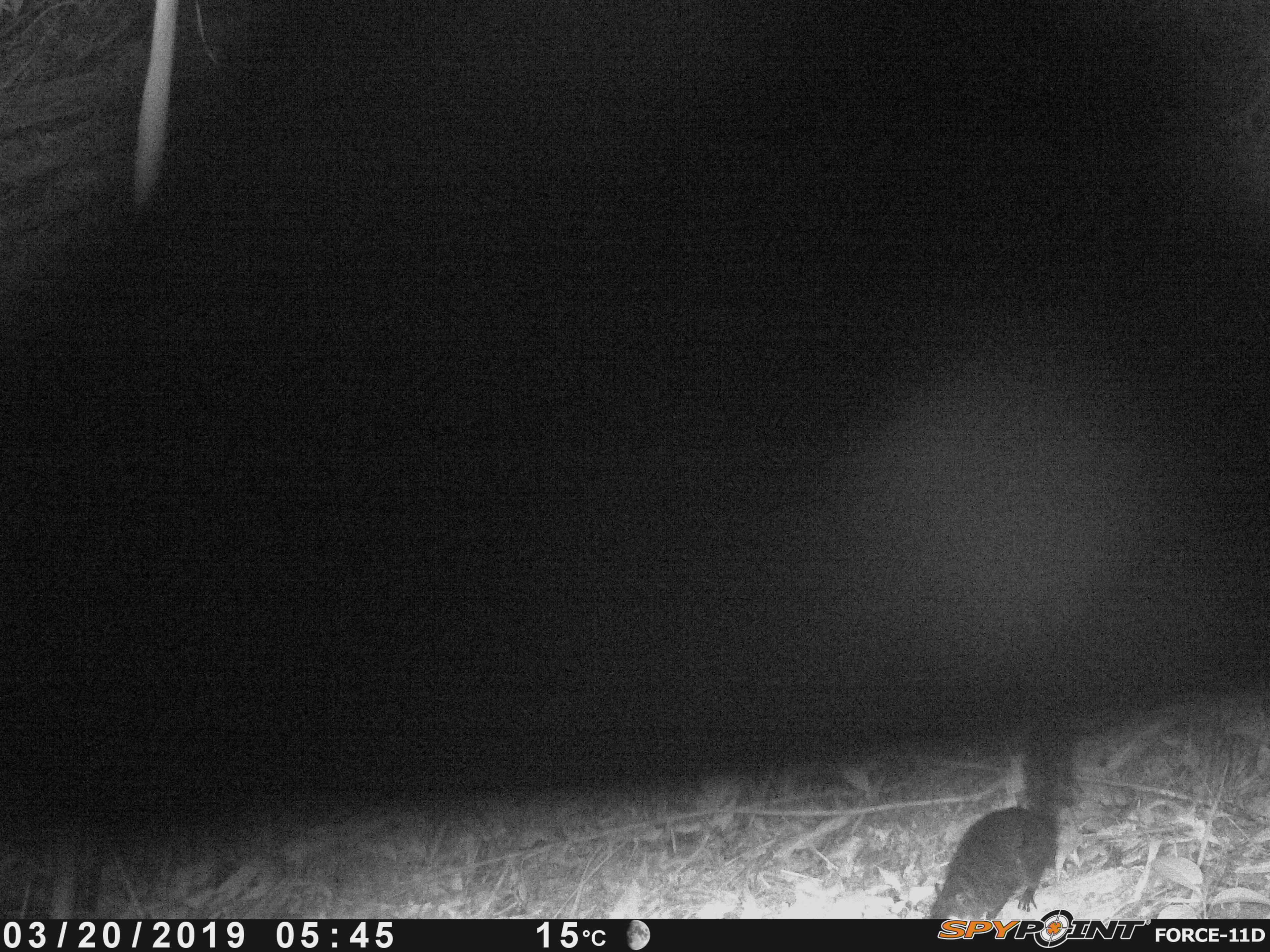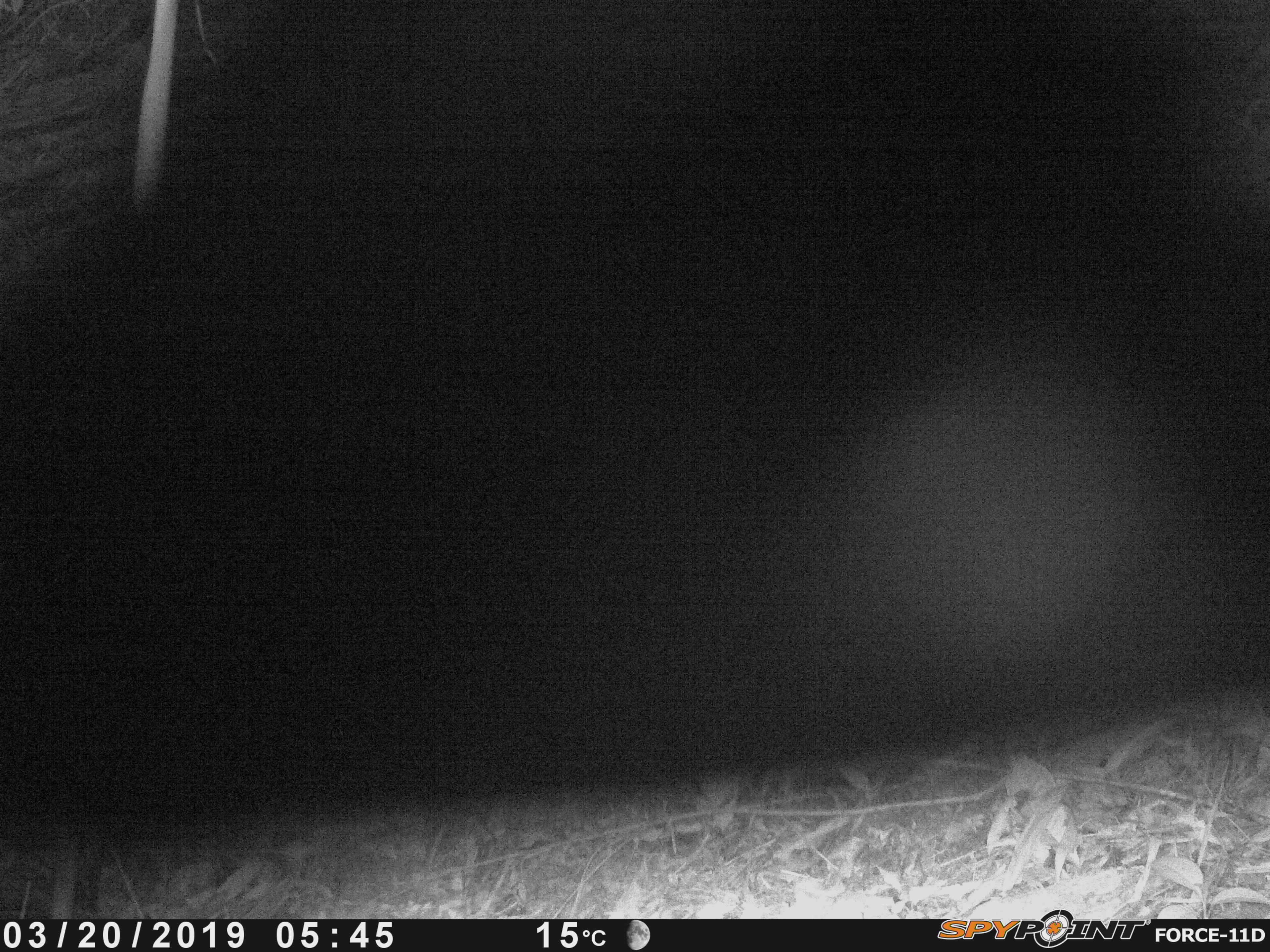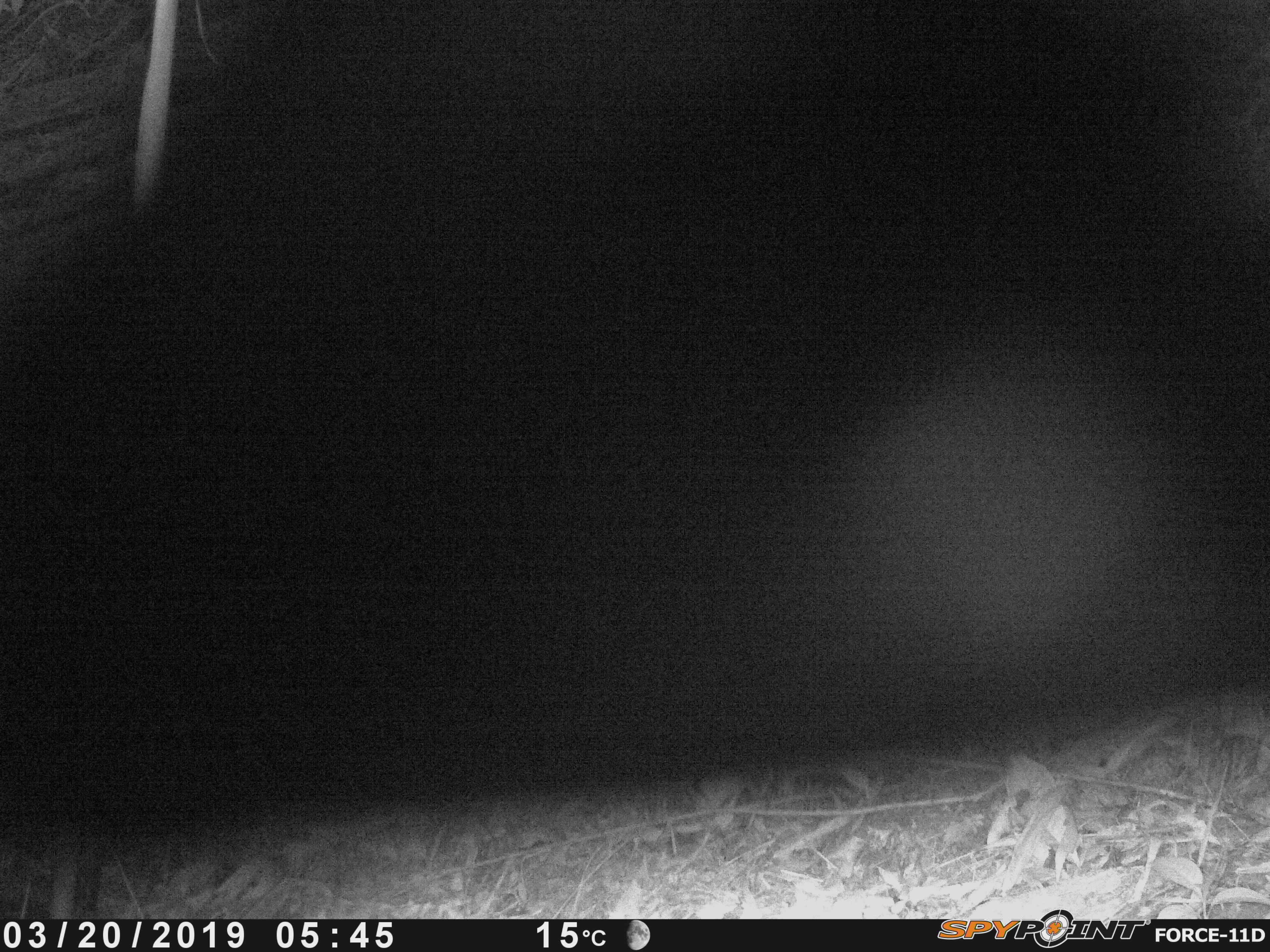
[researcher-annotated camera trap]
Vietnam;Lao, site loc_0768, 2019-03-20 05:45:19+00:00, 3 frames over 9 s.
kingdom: Animalia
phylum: Chordata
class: Mammalia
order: Rodentia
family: Sciuridae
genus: Dremomys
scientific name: Dremomys rufigenis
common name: red-cheeked squirrel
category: red cheeked squirrel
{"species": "red cheeked squirrel (red-cheeked squirrel) (Dremomys rufigenis)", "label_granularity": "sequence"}